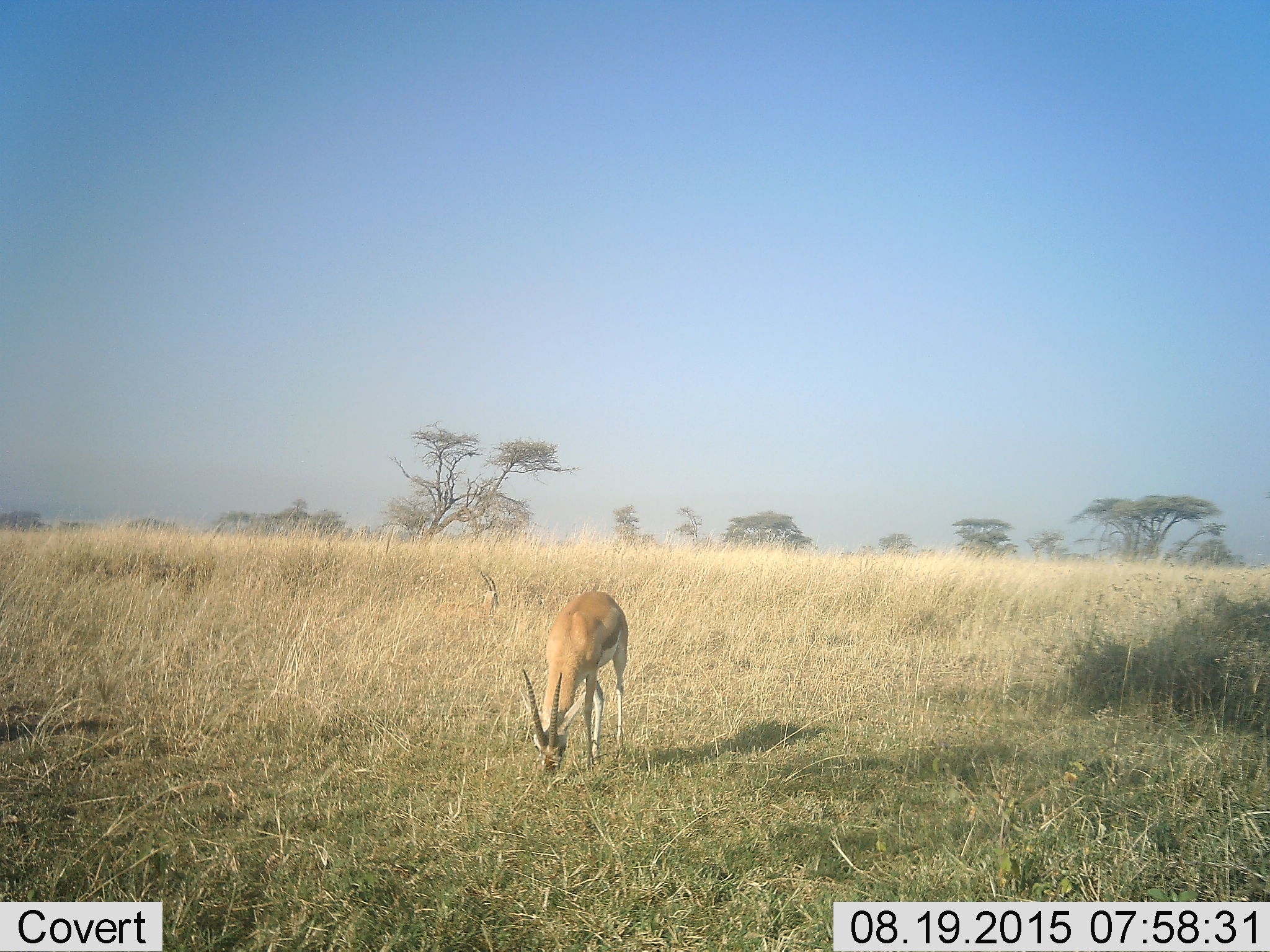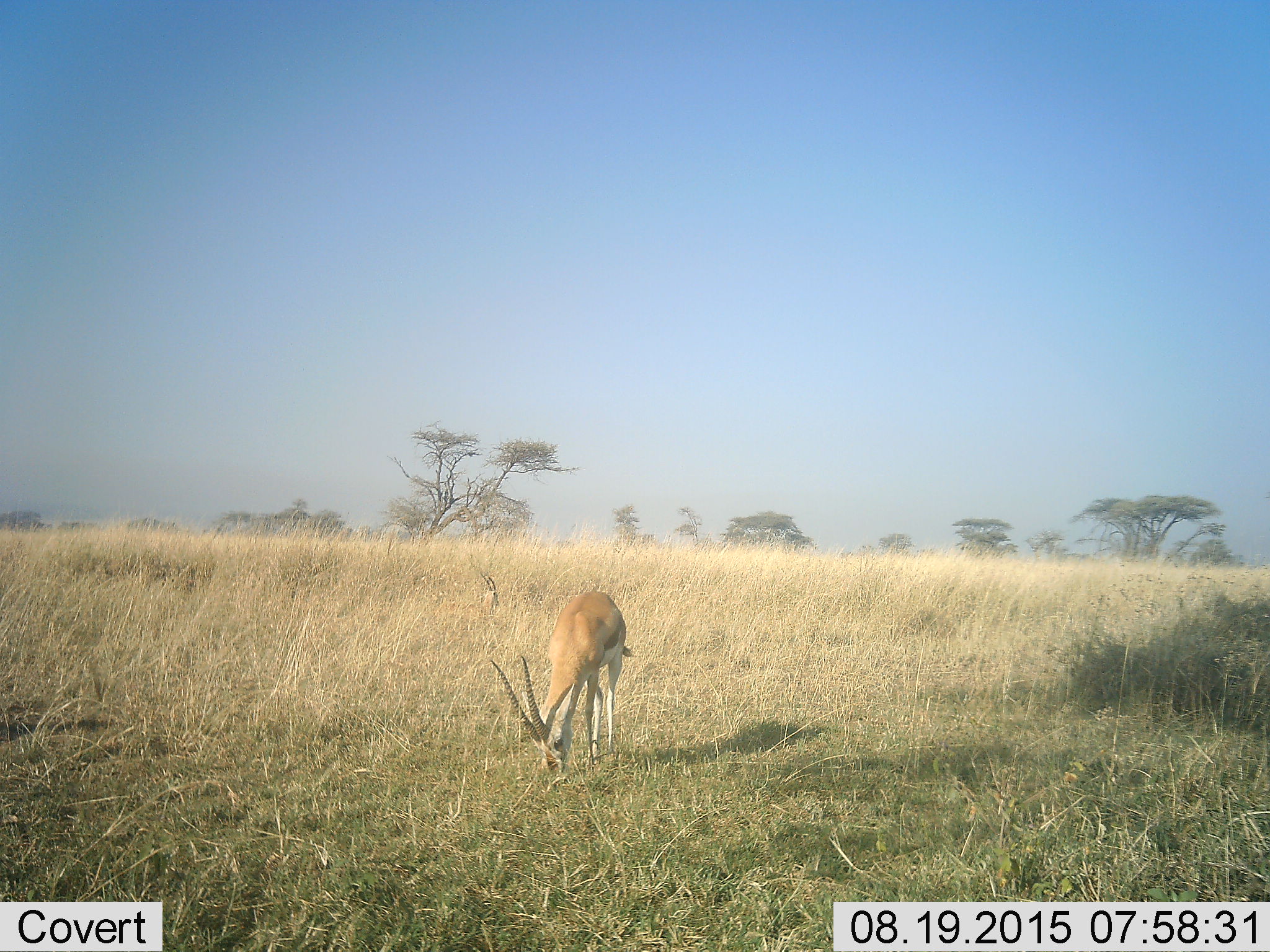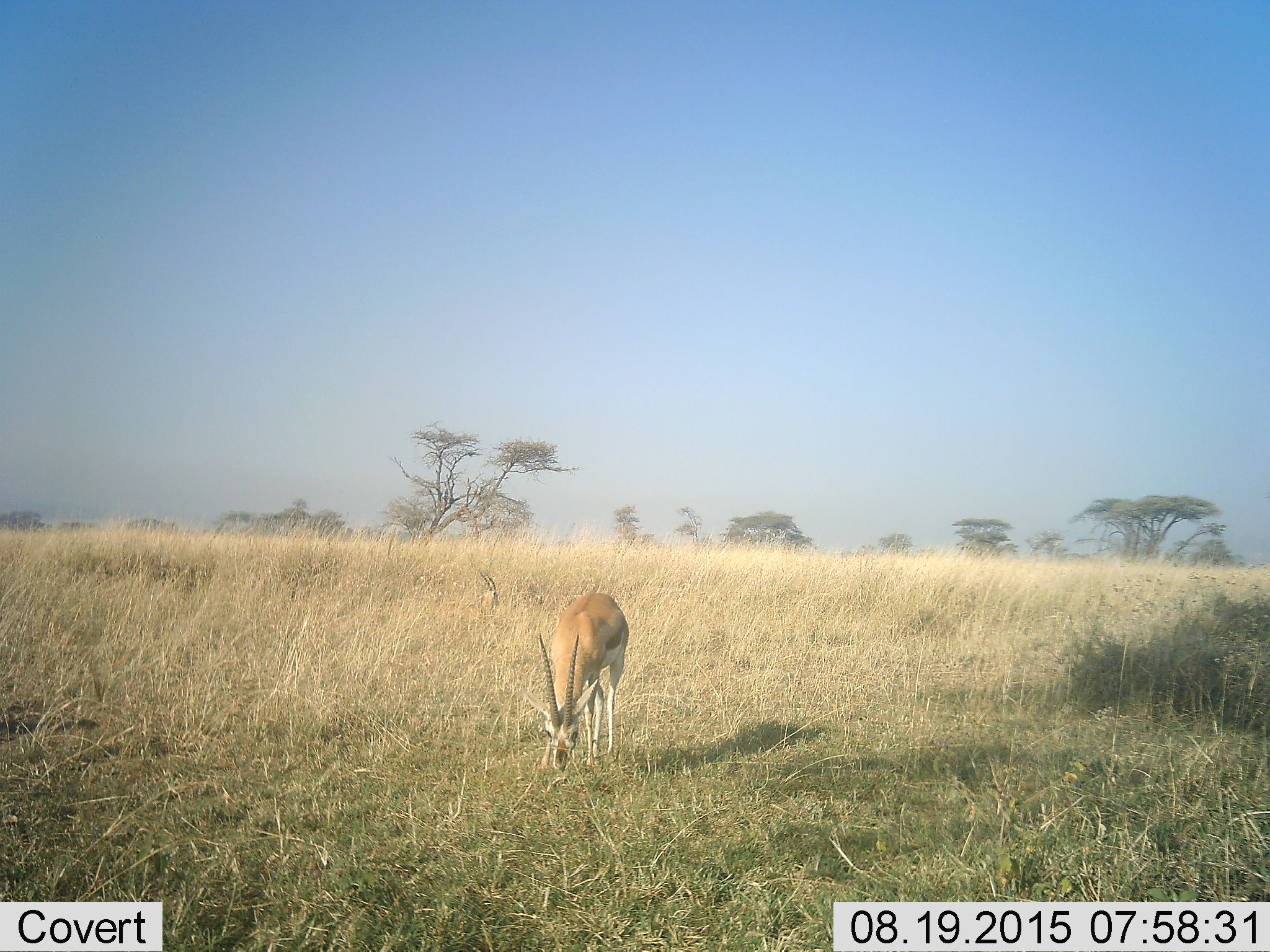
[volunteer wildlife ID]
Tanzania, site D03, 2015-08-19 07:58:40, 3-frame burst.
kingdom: Animalia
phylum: Chordata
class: Mammalia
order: Artiodactyla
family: Bovidae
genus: Eudorcas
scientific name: Eudorcas thomsonii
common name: thomson's gazelle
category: gazellethomsons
Gazellethomsons (thomson's gazelle) (Eudorcas thomsonii), count 2. Behavior (volunteer vote fractions): standing 25%, resting 25%, moving 8%, interacting 0%. Young present (vote fraction): 0%. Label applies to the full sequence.